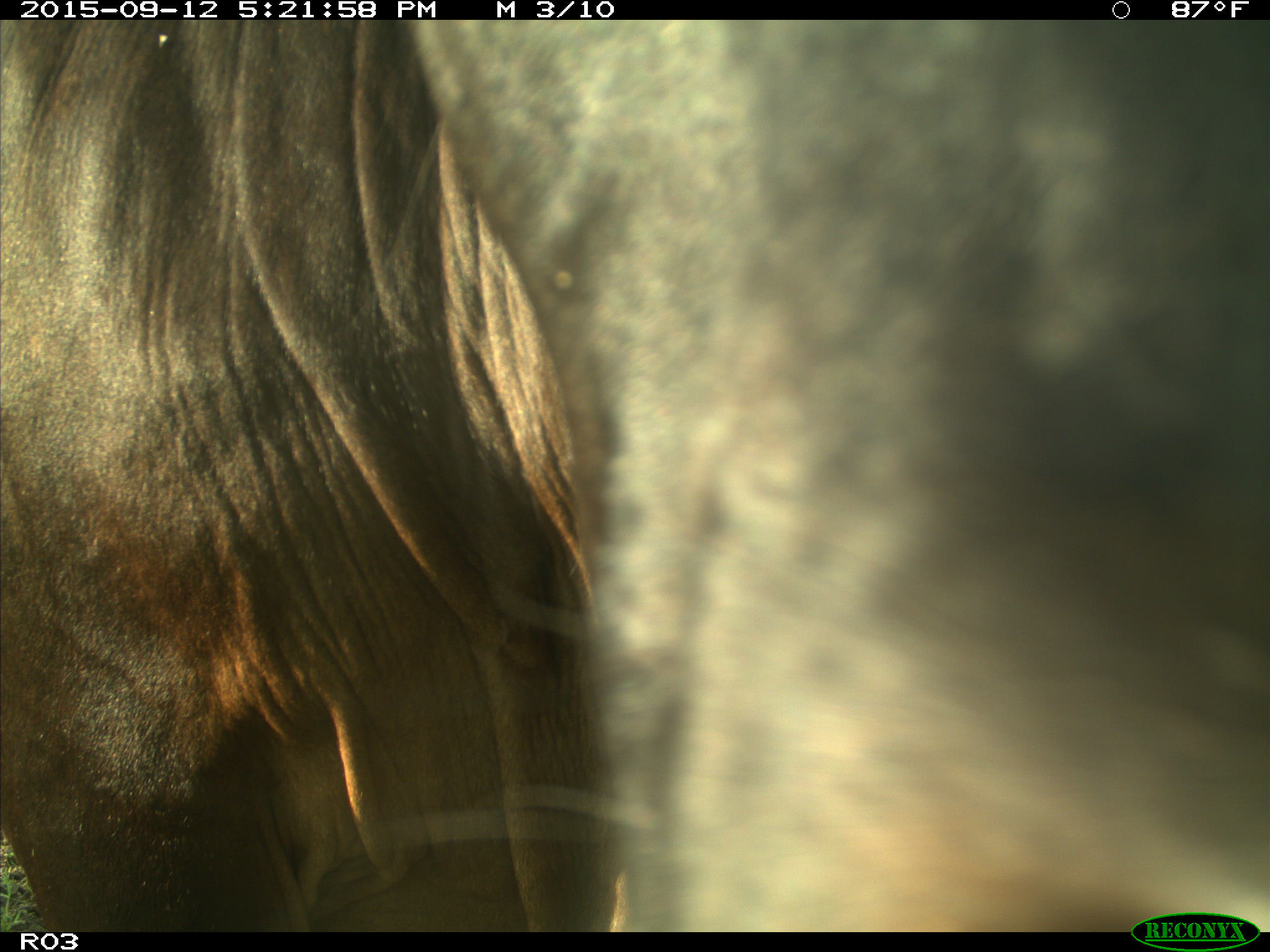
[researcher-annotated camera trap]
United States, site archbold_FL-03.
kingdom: Animalia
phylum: Chordata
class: Mammalia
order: Artiodactyla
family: Bovidae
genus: Bos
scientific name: Bos taurus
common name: domestic cow